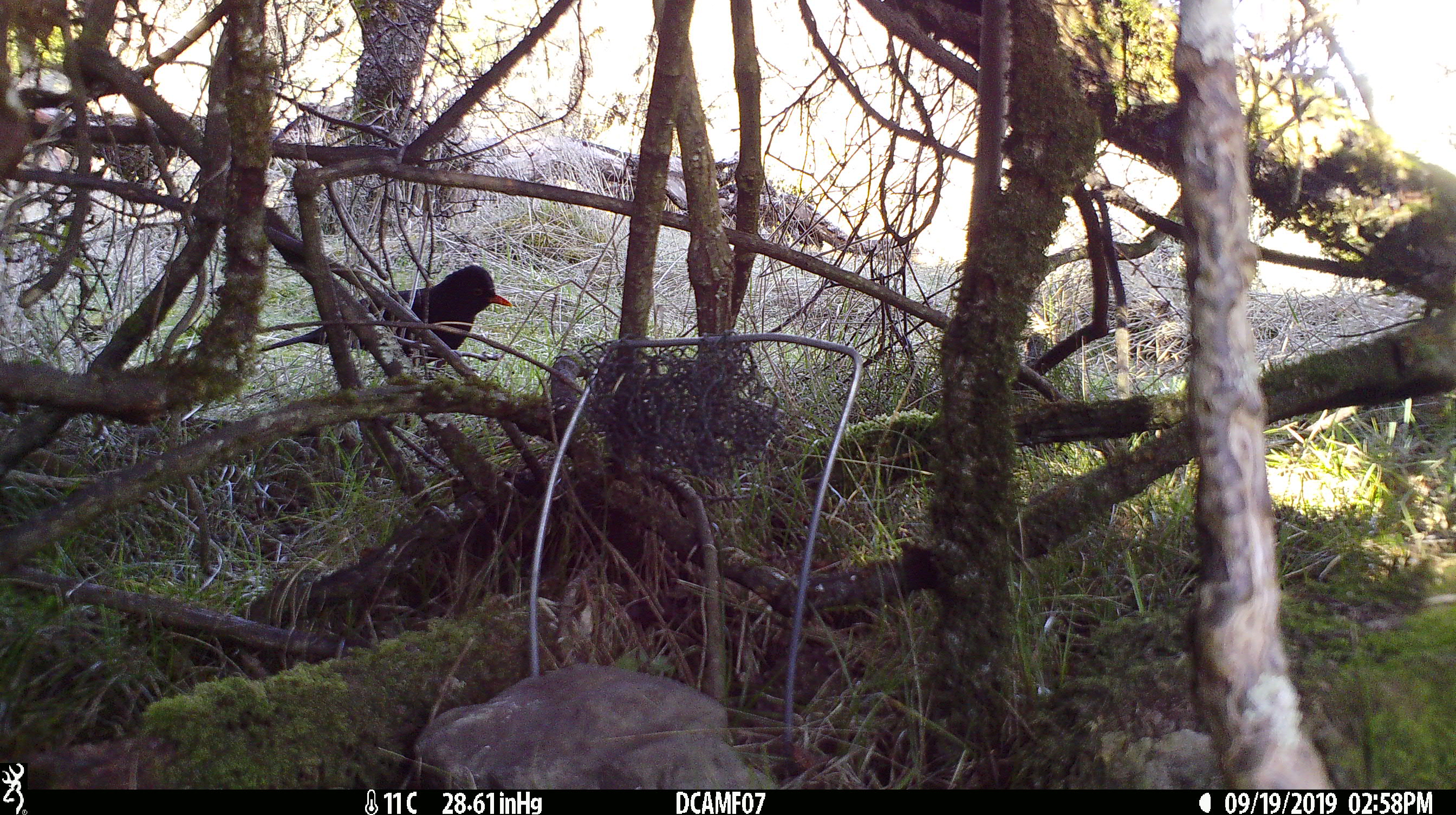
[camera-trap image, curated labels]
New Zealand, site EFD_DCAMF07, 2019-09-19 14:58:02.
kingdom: Animalia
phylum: Chordata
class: Aves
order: Passeriformes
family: Turdidae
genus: Turdus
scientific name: Turdus merula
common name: eurasian blackbird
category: blackbird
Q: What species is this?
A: Blackbird (eurasian blackbird) (Turdus merula).